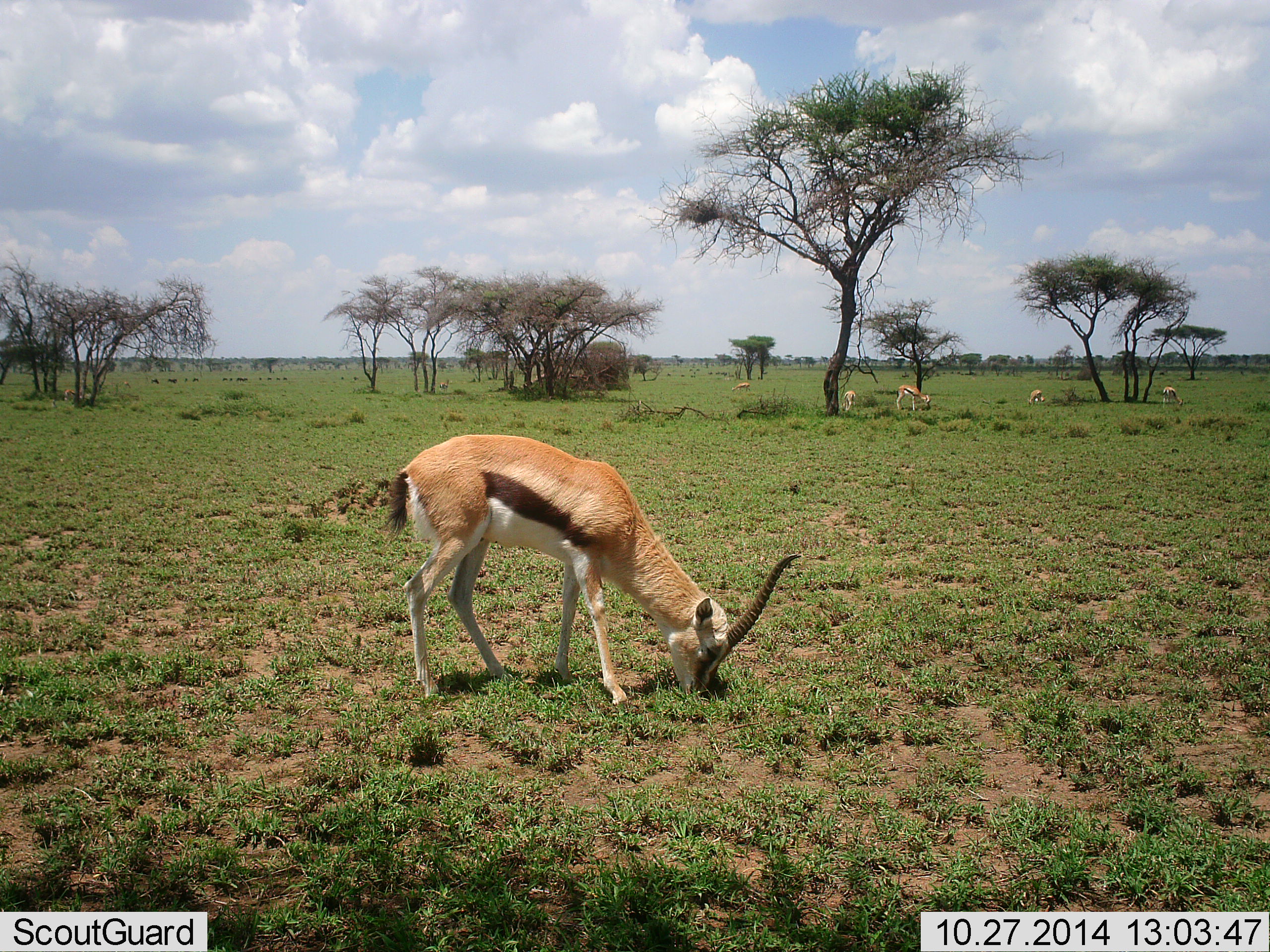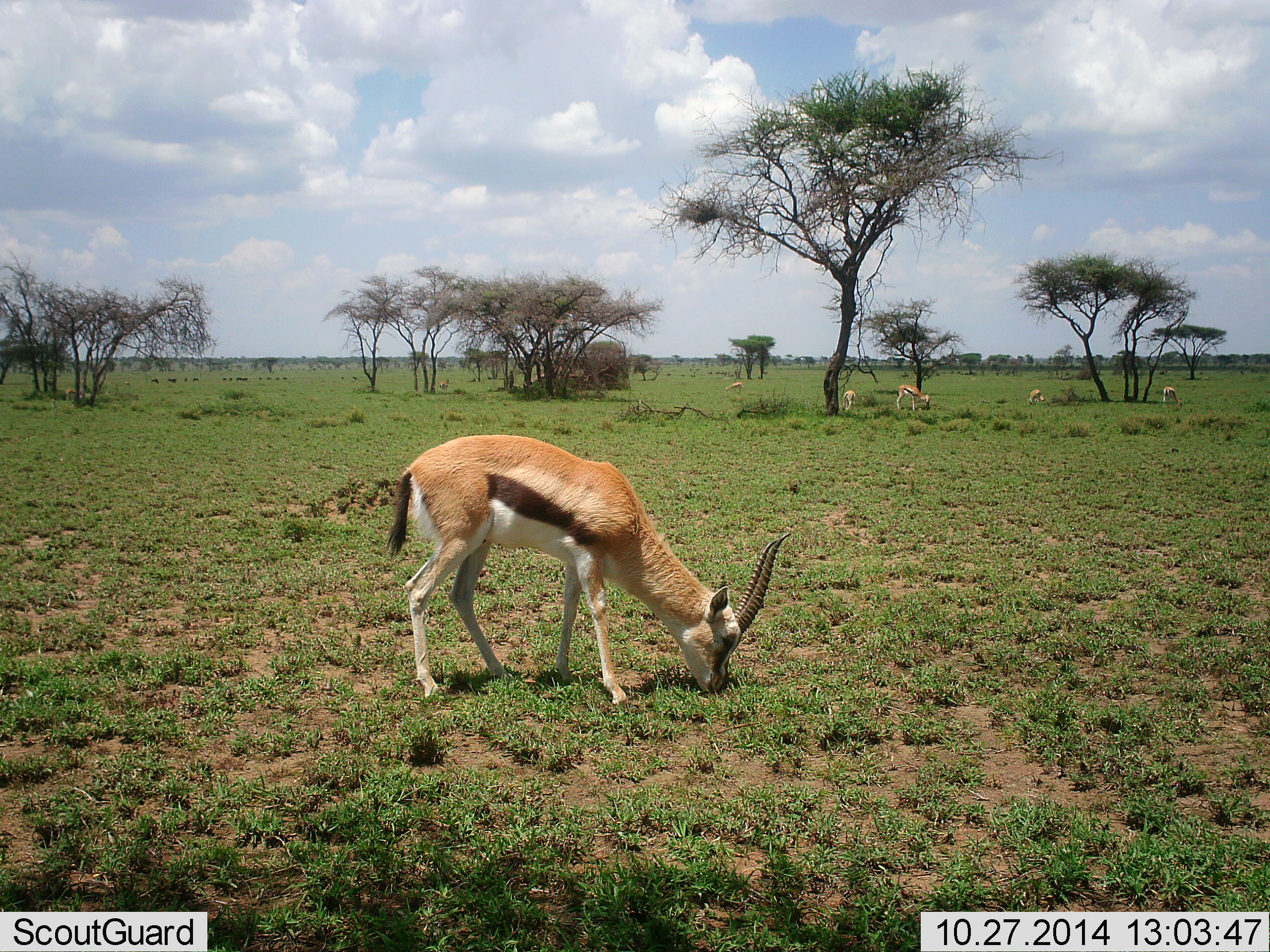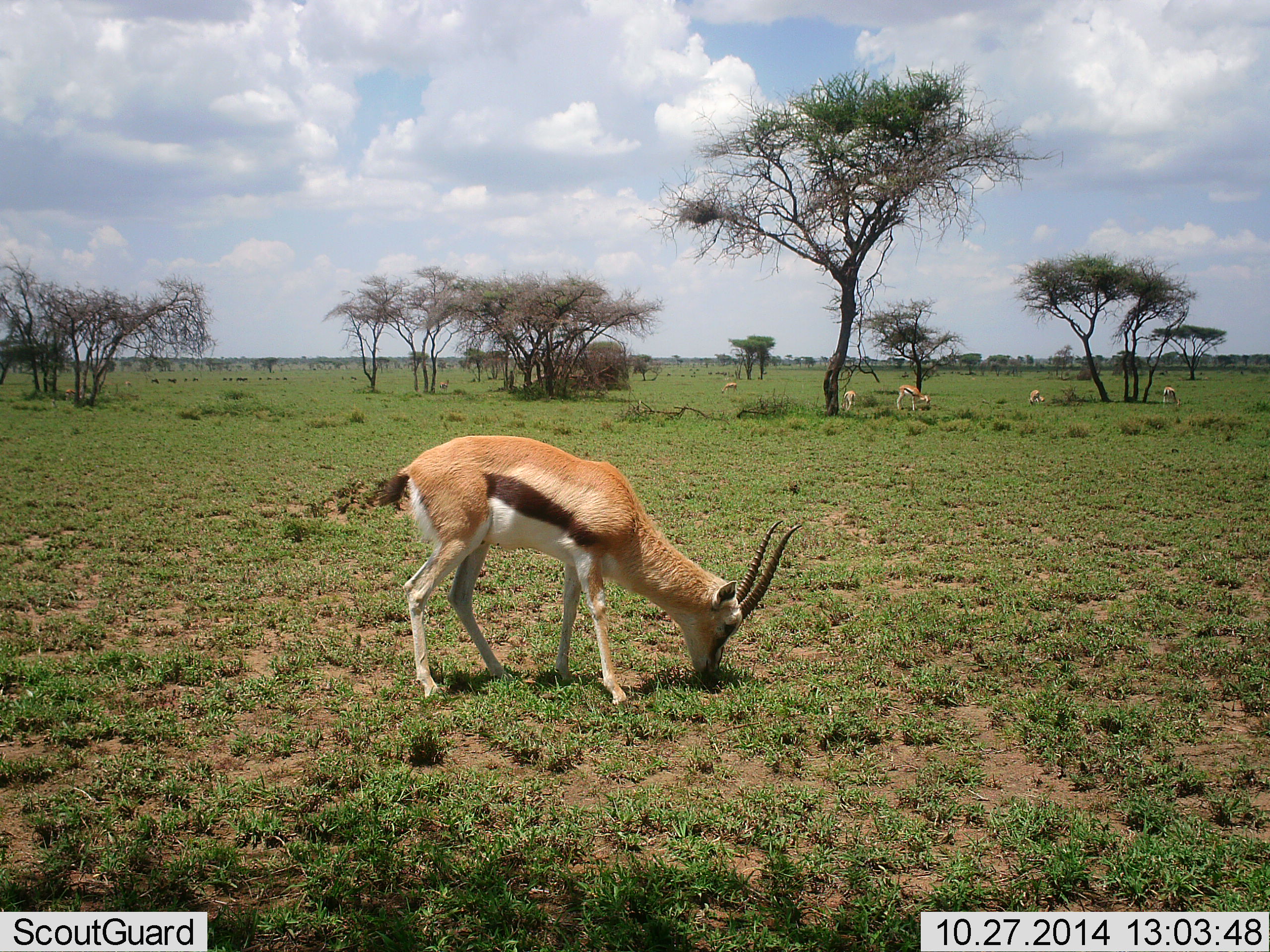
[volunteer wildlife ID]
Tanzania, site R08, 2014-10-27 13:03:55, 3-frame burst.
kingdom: Animalia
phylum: Chordata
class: Mammalia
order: Artiodactyla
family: Bovidae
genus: Eudorcas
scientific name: Eudorcas thomsonii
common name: thomson's gazelle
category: gazellethomsons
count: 6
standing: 30%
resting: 0%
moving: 10%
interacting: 0%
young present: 10%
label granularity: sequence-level